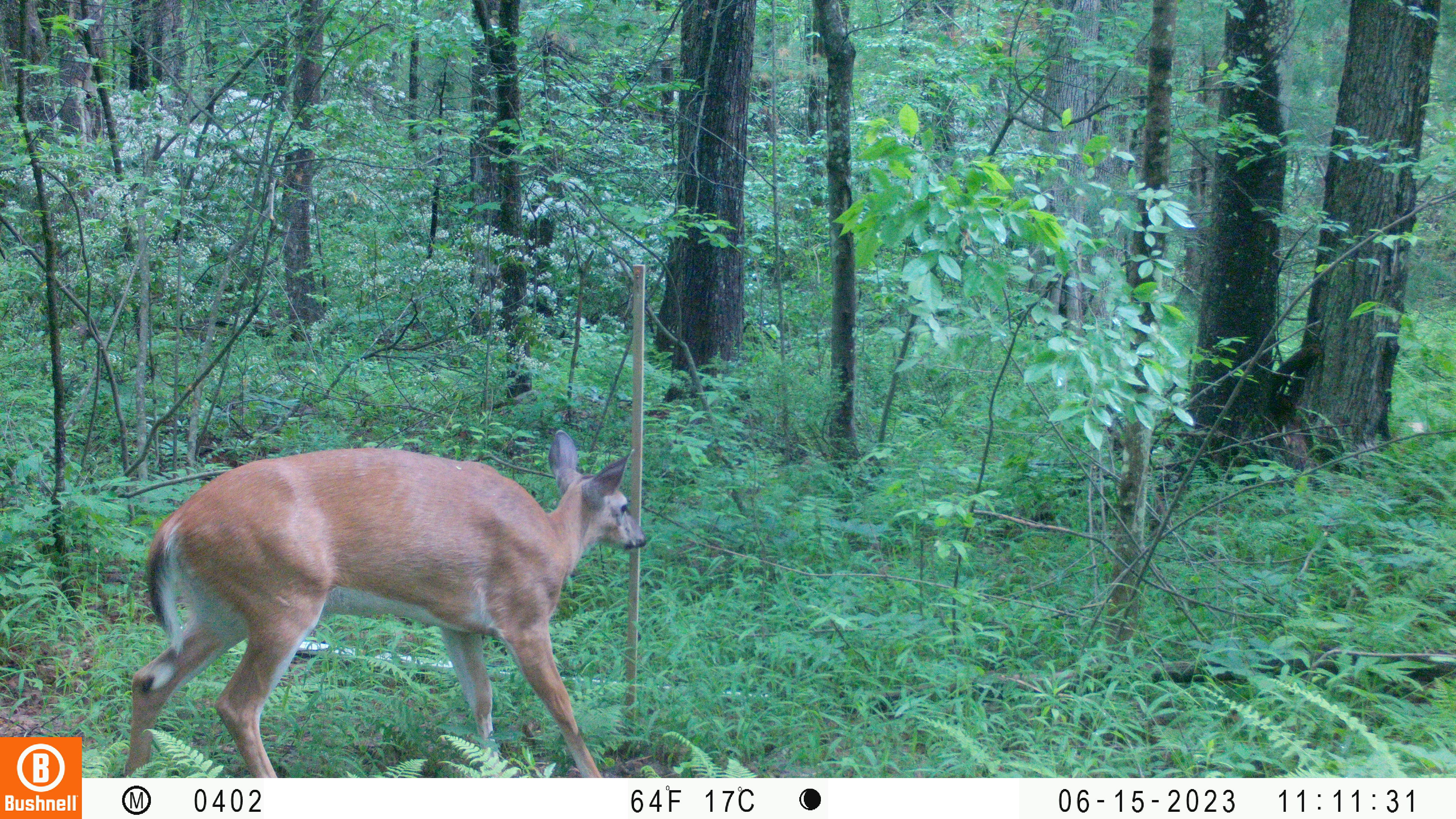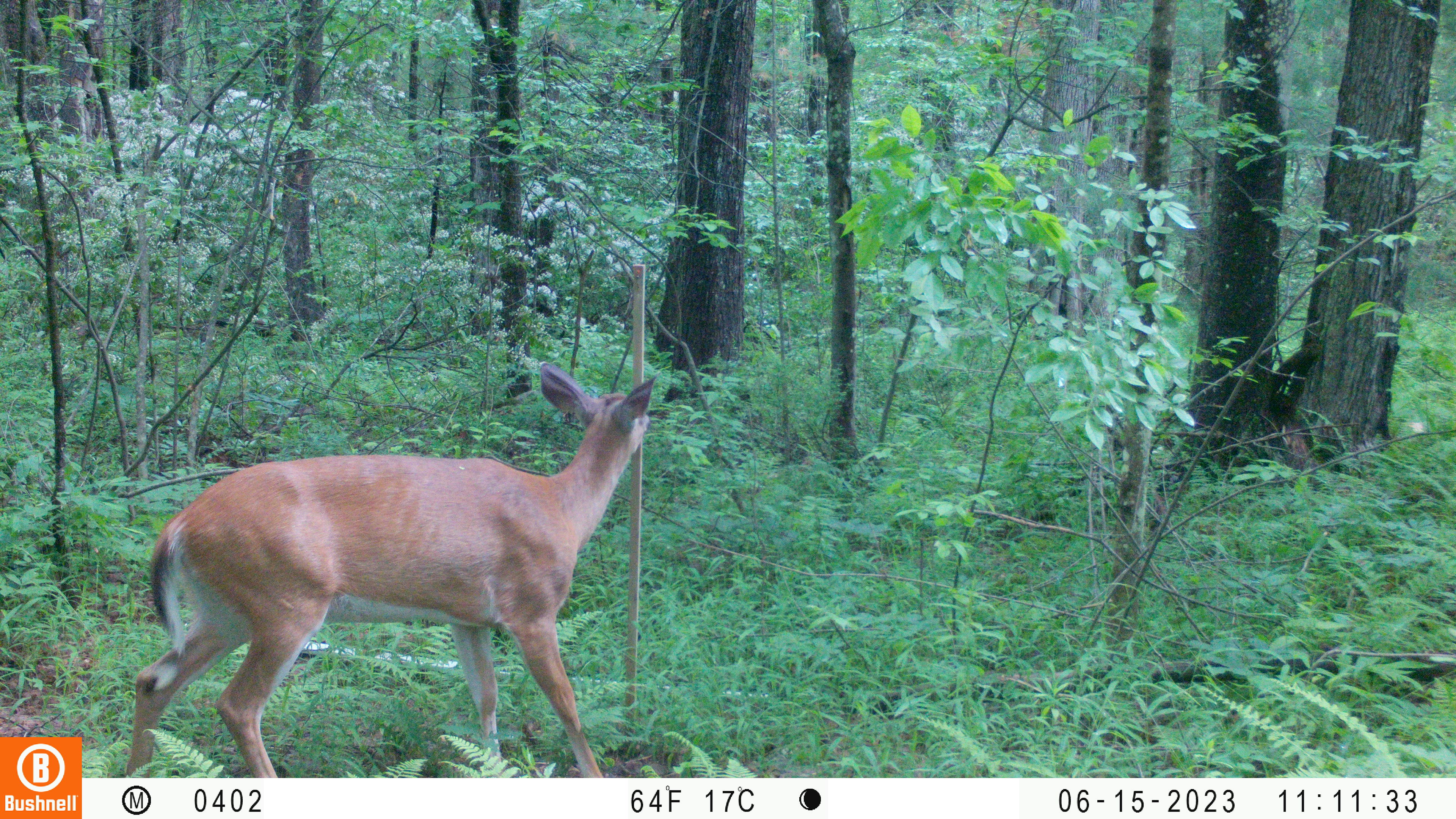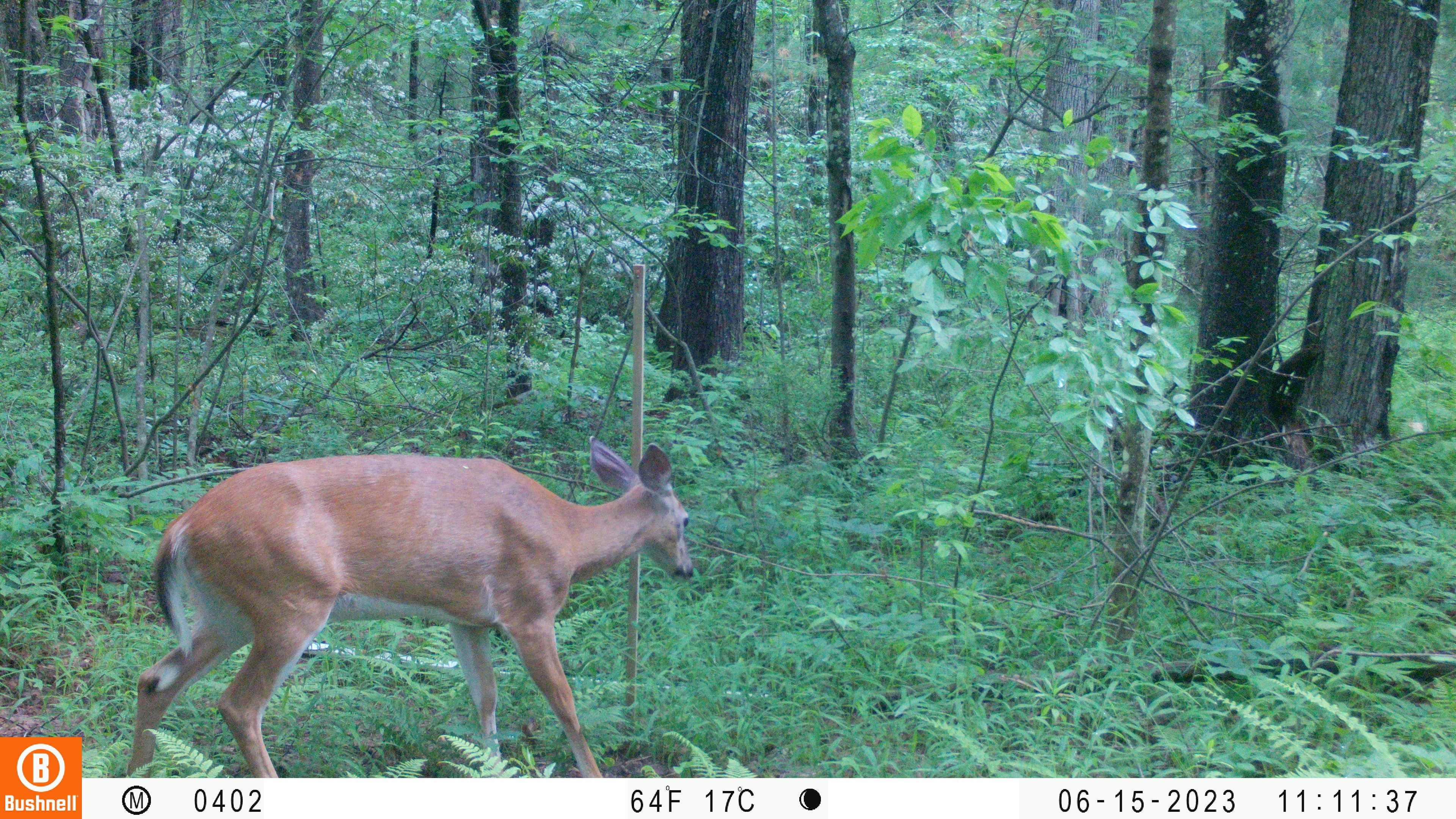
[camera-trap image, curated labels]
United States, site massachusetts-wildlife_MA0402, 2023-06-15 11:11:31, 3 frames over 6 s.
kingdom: Animalia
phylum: Chordata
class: Mammalia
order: Artiodactyla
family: Cervidae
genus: Odocoileus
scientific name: Odocoileus virginianus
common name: white-tailed deer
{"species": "white-tailed deer (Odocoileus virginianus)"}